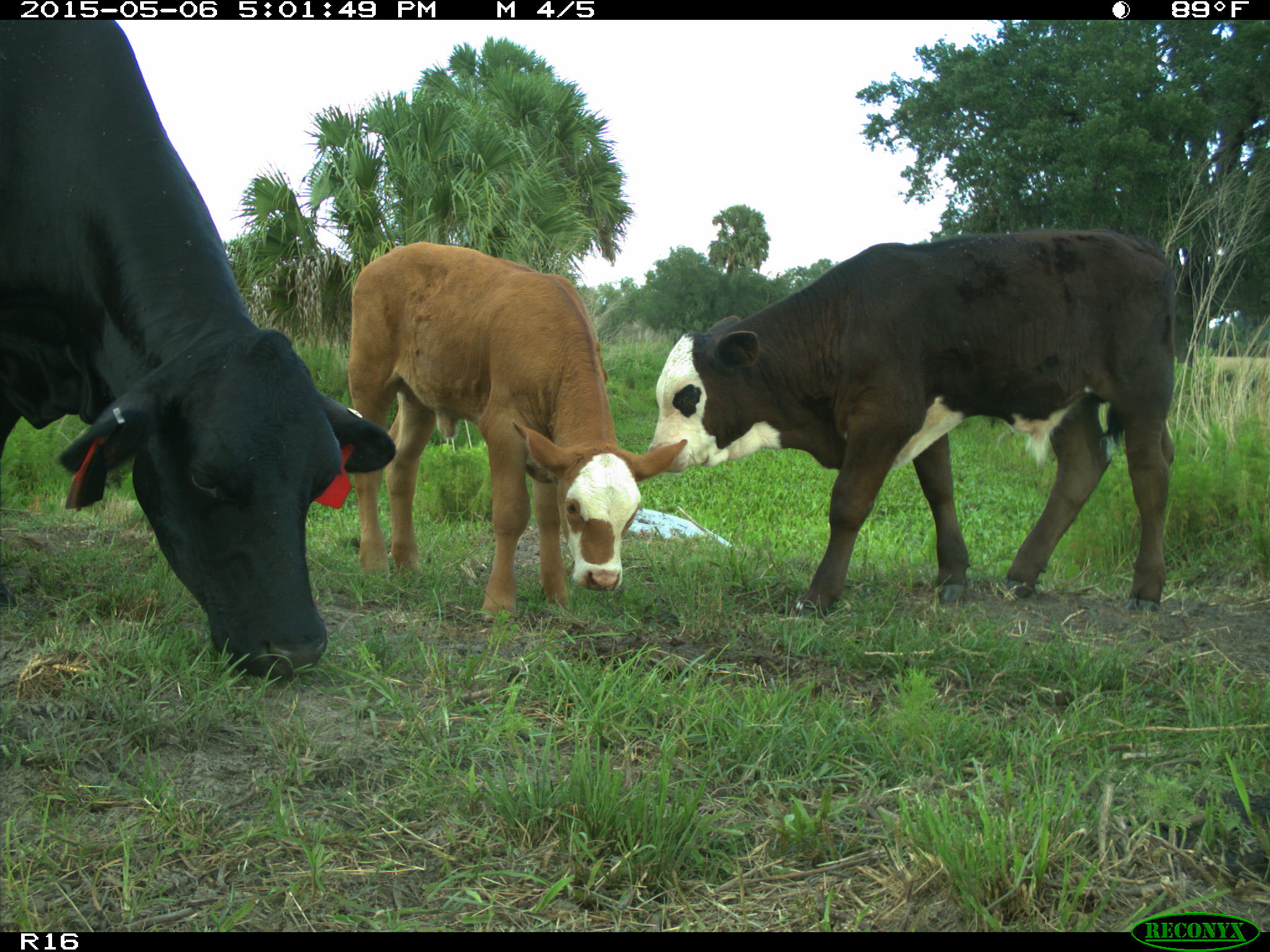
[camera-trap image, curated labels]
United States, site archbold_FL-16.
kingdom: Animalia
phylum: Chordata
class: Mammalia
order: Artiodactyla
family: Bovidae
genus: Bos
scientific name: Bos taurus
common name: domestic cow